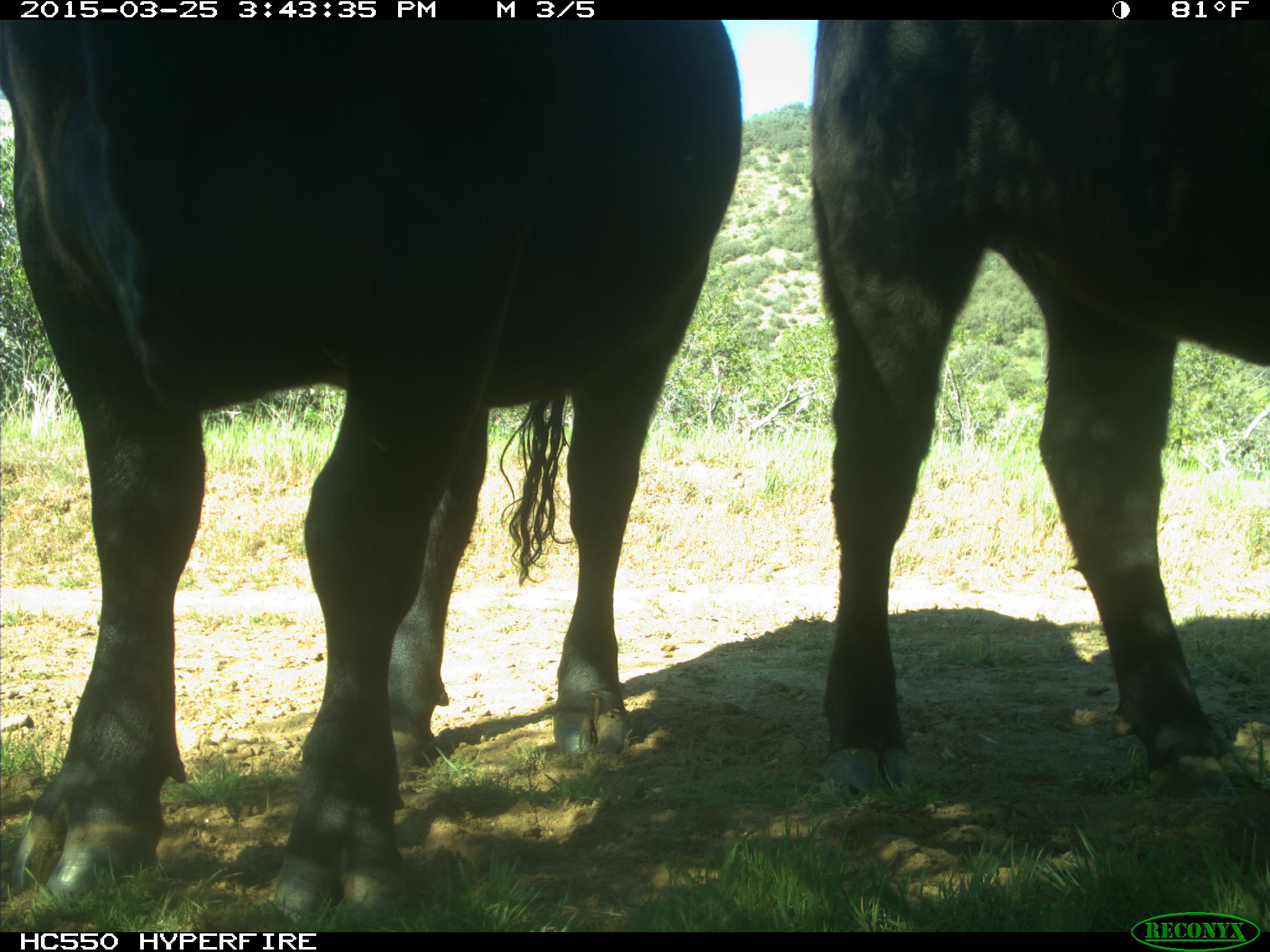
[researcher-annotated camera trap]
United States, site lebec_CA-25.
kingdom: Animalia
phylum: Chordata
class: Mammalia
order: Artiodactyla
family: Bovidae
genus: Bos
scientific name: Bos taurus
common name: domestic cow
Bos taurus (domestic cow).